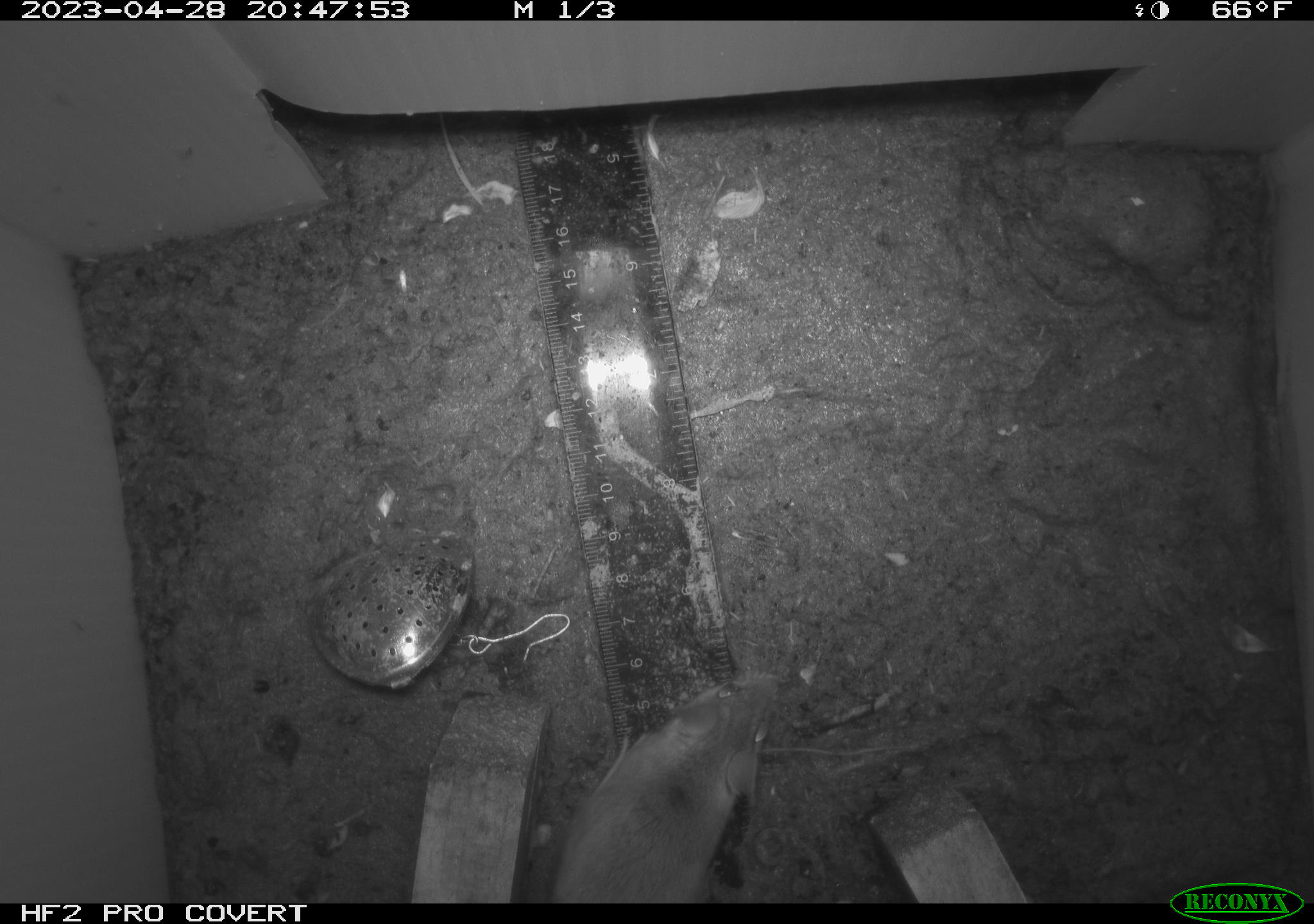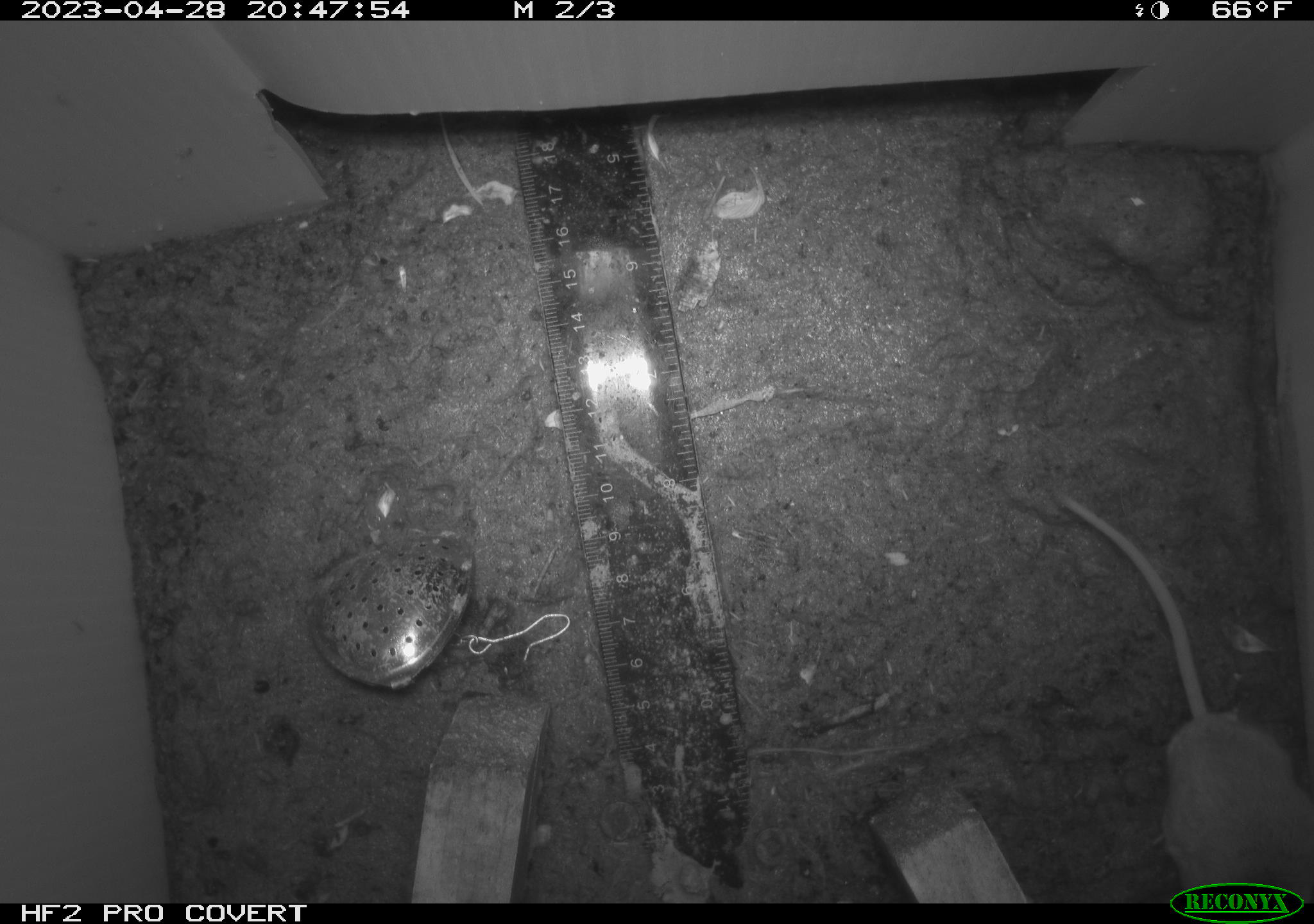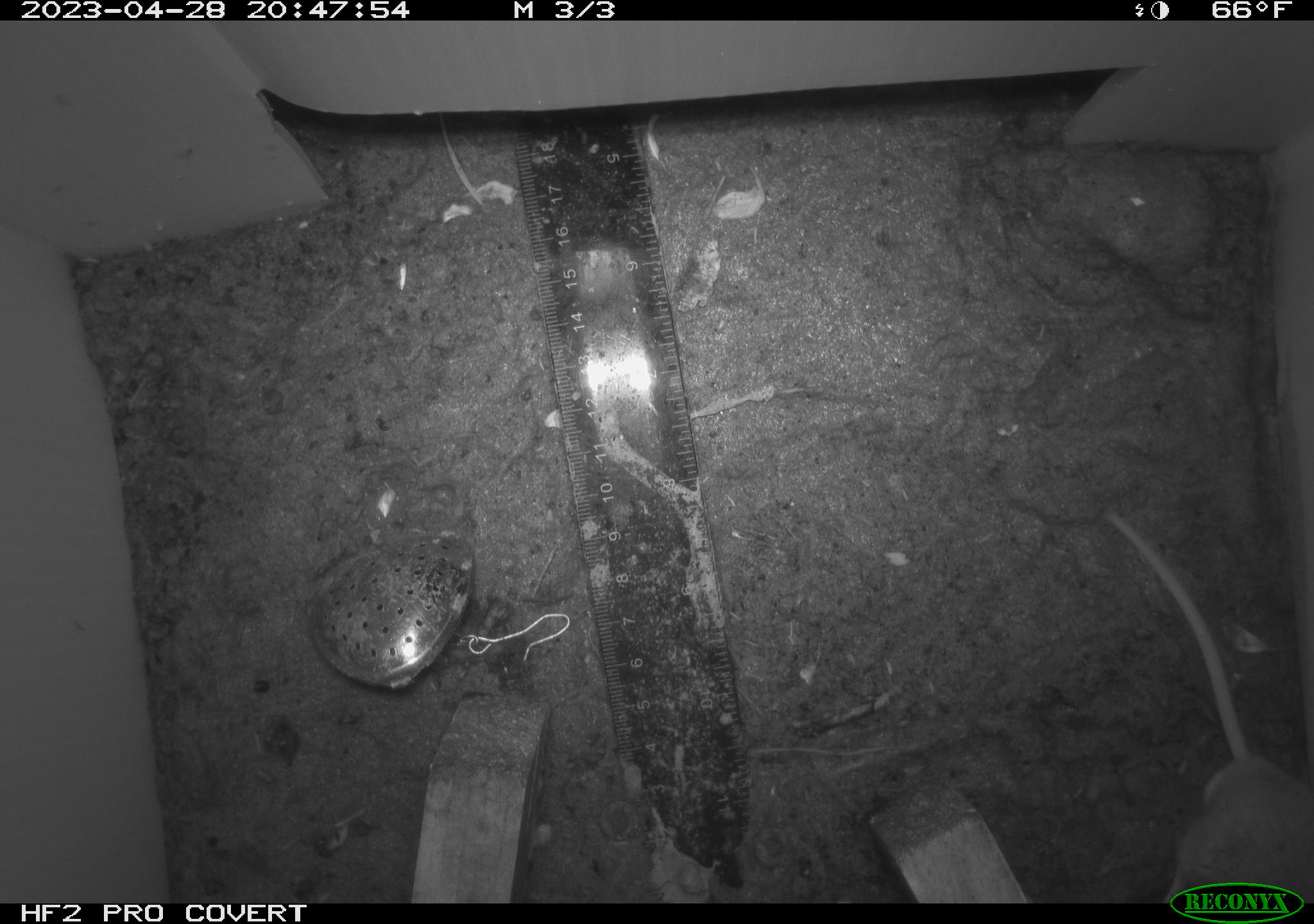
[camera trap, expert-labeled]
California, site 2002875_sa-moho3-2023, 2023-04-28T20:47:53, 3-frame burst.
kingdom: Animalia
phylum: Chordata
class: Mammalia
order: Rodentia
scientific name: Rodentia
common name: mouse species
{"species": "mouse species (Rodentia)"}